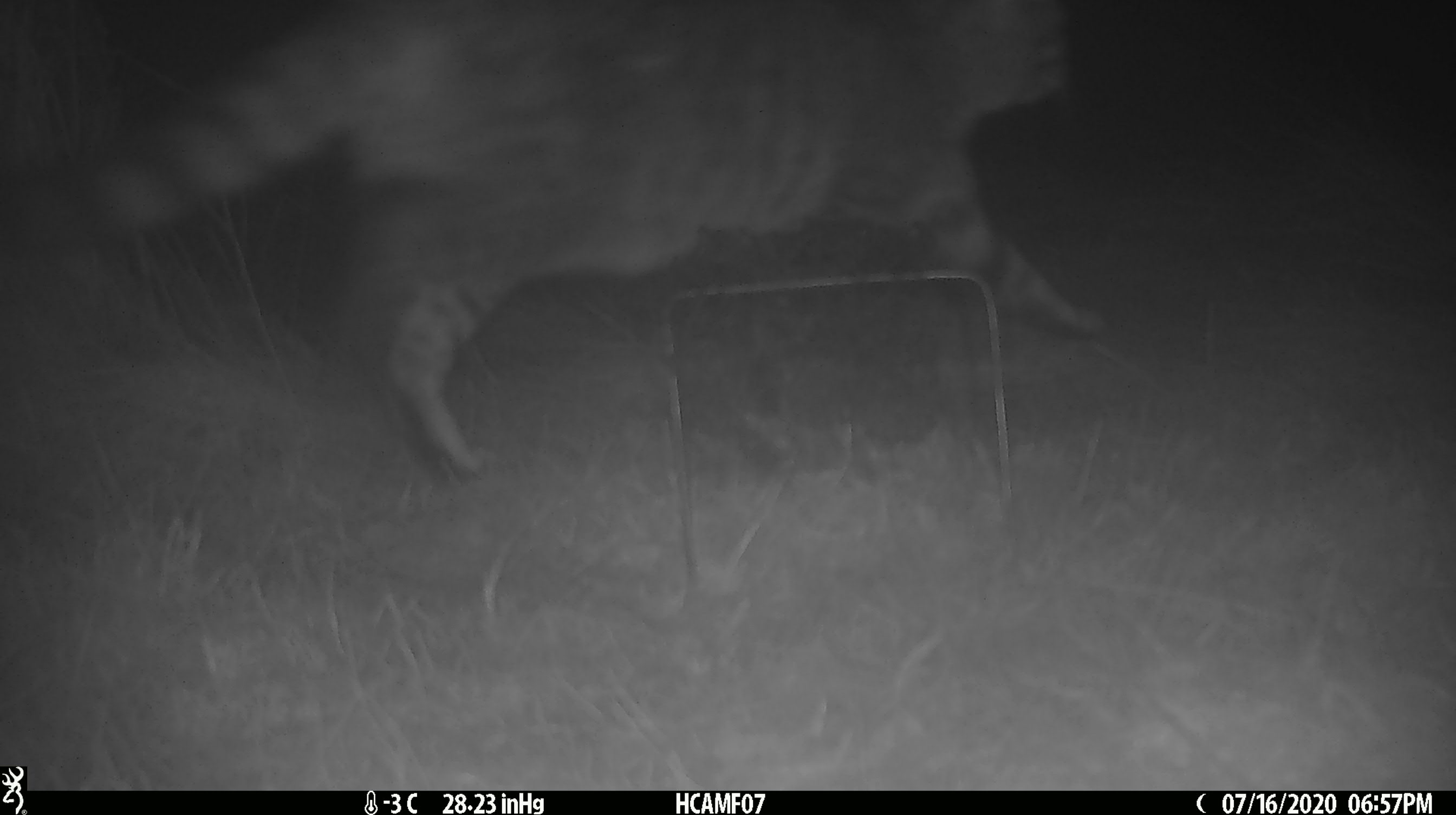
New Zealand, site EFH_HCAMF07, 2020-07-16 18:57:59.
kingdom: Animalia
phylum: Chordata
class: Mammalia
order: Carnivora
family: Felidae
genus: Felis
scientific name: Felis catus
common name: domestic cat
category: cat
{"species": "cat (domestic cat) (Felis catus)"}